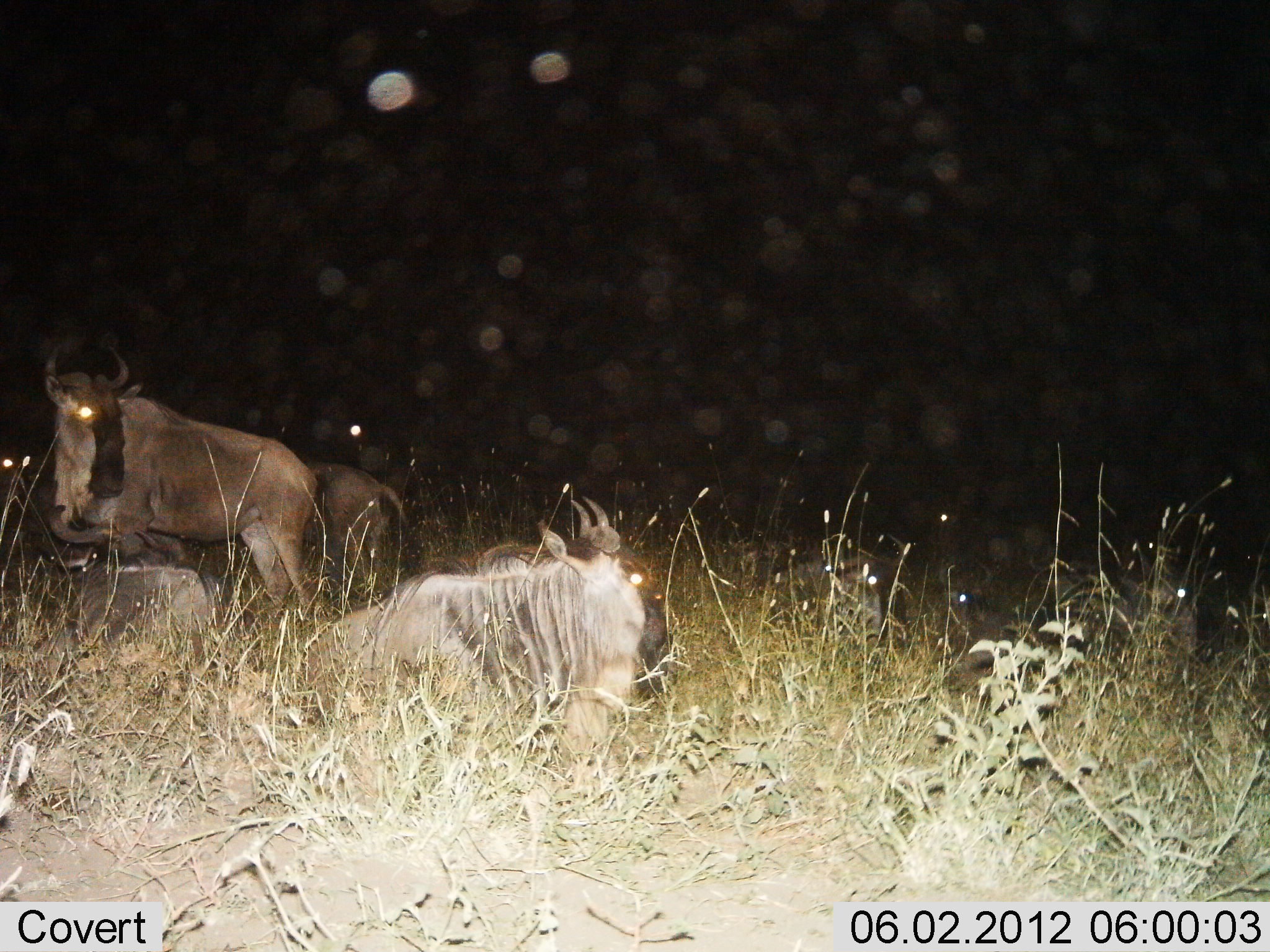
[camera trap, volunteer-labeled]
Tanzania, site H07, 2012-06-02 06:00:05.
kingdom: Animalia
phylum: Chordata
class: Mammalia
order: Artiodactyla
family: Bovidae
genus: Connochaetes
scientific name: Connochaetes taurinus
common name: blue wildebeest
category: wildebeest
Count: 4.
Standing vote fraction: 70%.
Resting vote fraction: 100%.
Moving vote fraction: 0%.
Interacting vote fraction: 0%.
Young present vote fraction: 0%.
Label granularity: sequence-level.